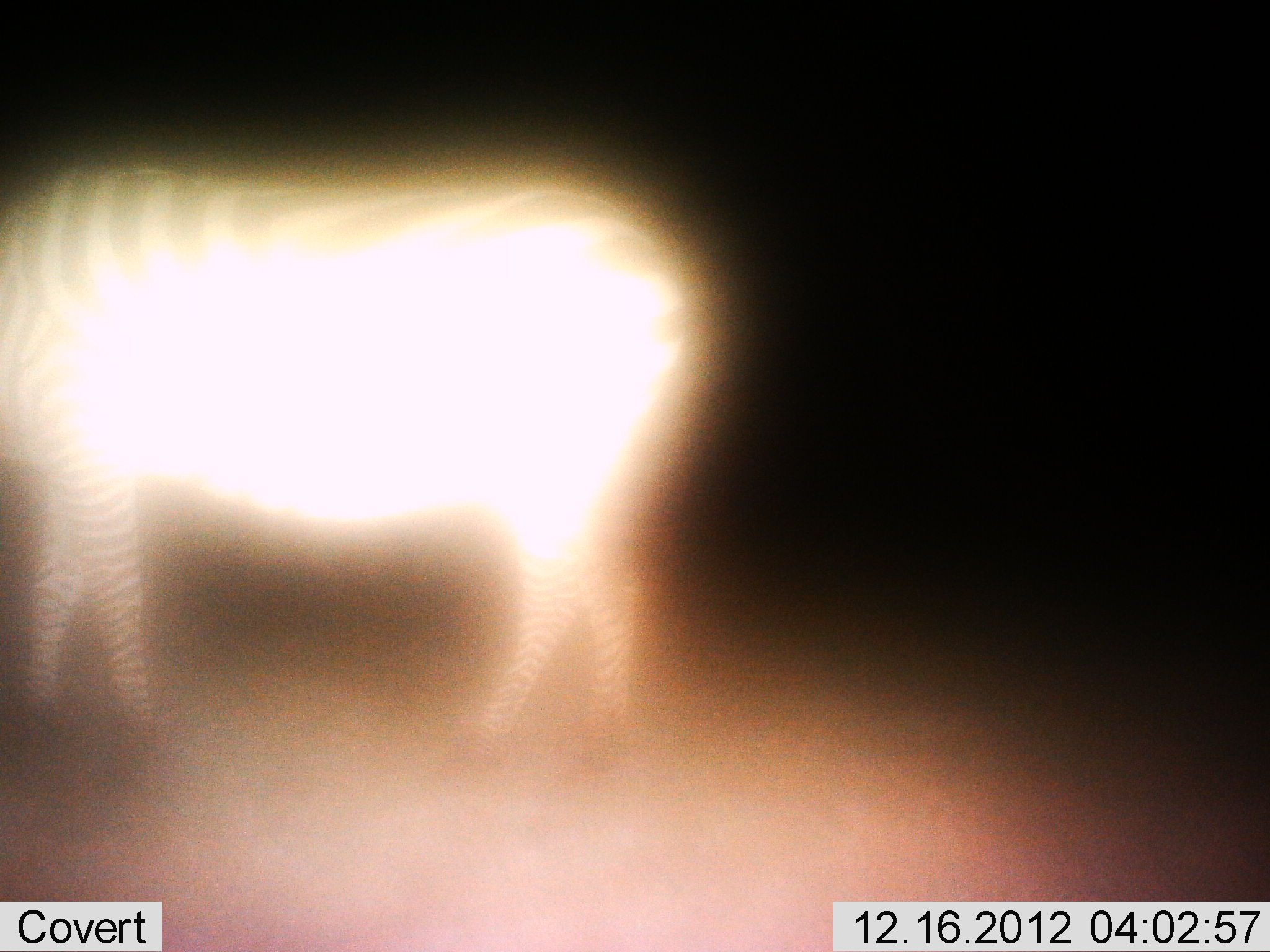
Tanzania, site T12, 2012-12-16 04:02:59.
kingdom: Animalia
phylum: Chordata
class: Mammalia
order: Perissodactyla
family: Equidae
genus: Equus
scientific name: Equus quagga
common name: plains zebra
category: zebra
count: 1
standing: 90%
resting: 0%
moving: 0%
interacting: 0%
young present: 0%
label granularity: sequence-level